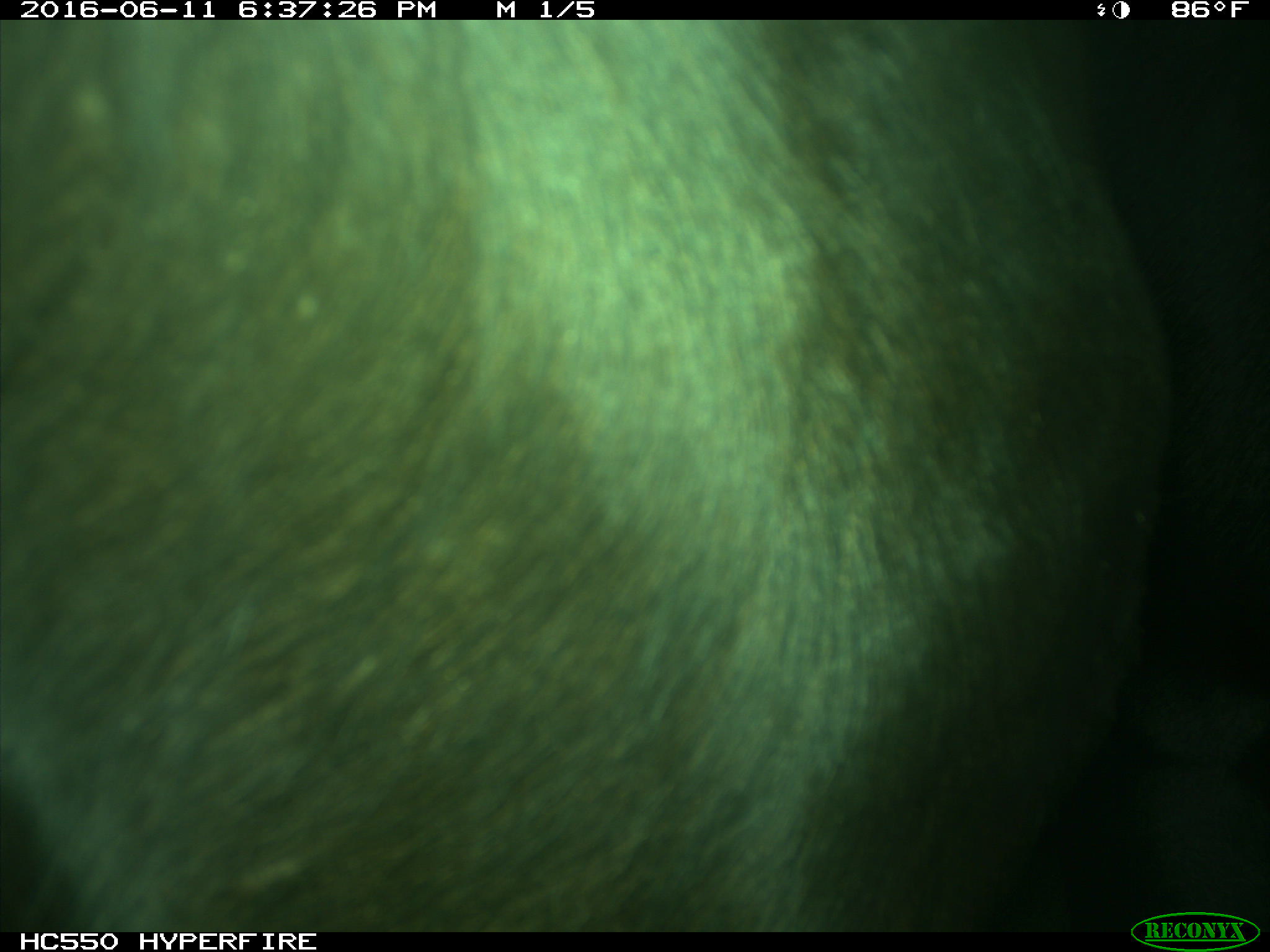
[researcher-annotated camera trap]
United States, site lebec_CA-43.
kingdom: Animalia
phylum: Chordata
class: Mammalia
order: Artiodactyla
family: Bovidae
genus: Bos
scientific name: Bos taurus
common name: domestic cow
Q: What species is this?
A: Bos taurus (domestic cow).